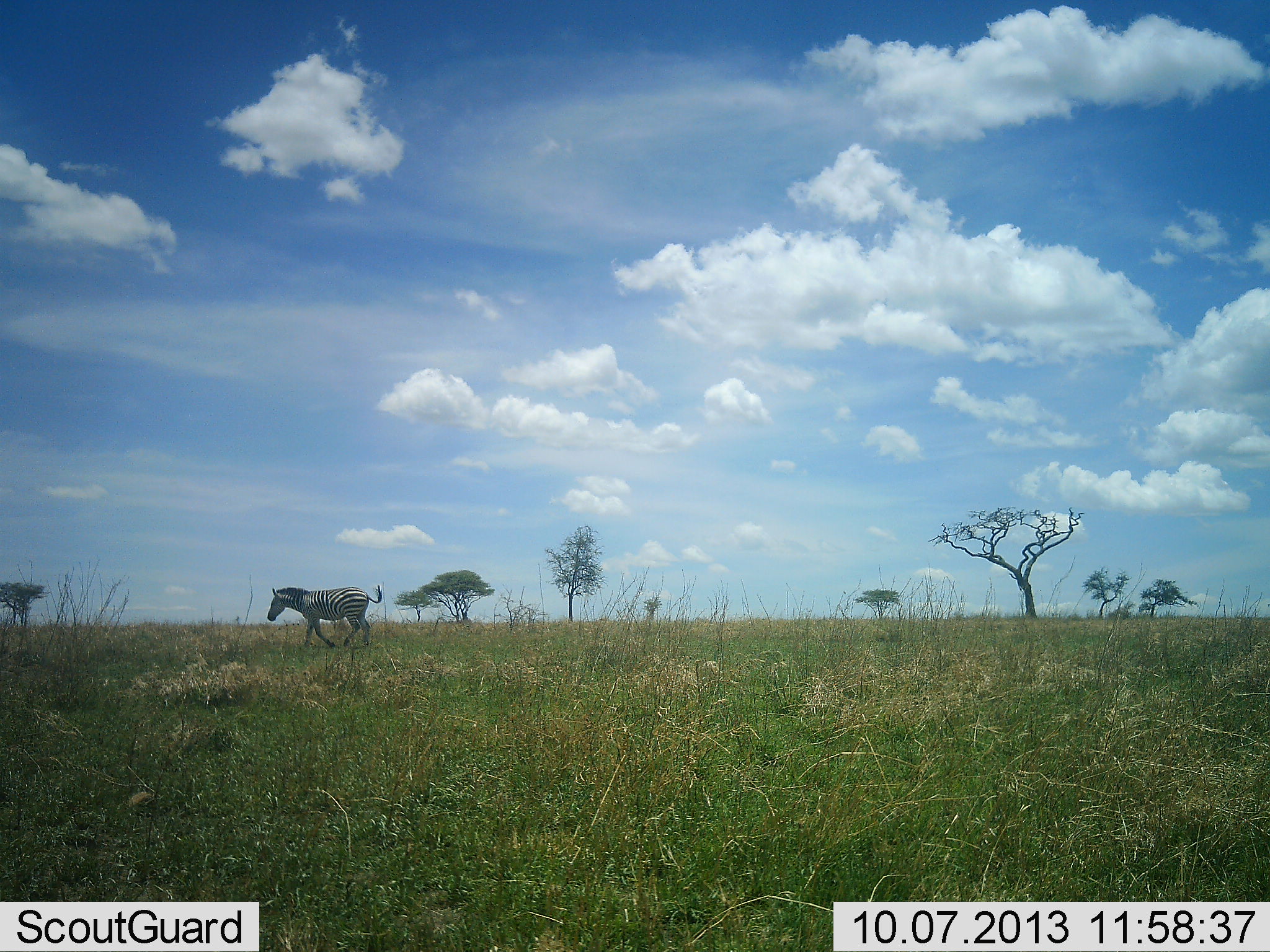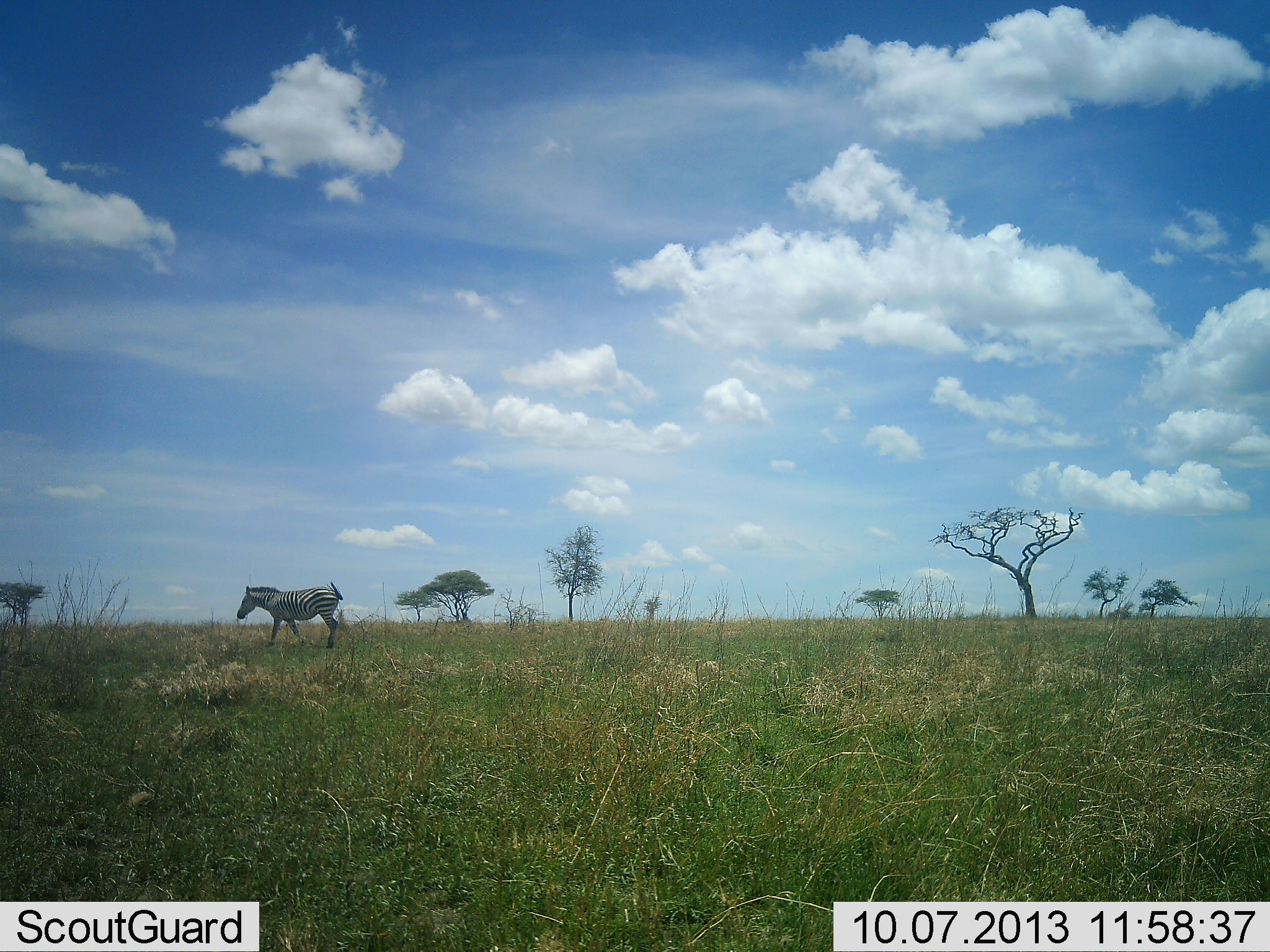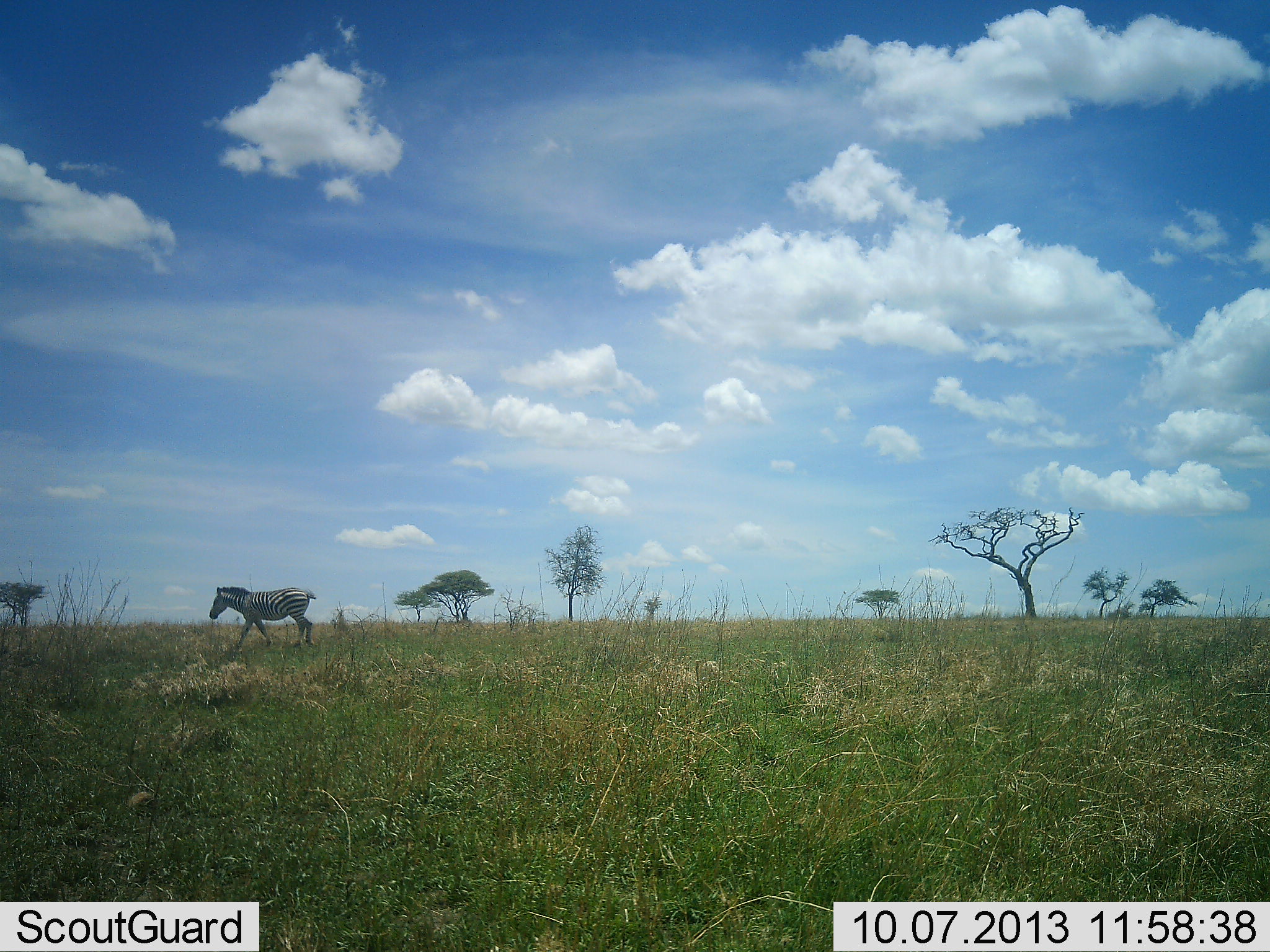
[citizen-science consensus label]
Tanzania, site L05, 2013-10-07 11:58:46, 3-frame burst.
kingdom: Animalia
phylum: Chordata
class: Mammalia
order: Perissodactyla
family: Equidae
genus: Equus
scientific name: Equus quagga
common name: plains zebra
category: zebra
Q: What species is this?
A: Zebra (plains zebra) (Equus quagga).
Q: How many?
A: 1.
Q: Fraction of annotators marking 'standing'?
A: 9%.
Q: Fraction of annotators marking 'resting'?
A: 0%.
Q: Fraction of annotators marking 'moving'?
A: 91%.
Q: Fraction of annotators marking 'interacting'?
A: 0%.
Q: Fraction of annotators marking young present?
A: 0%.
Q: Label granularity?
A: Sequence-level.